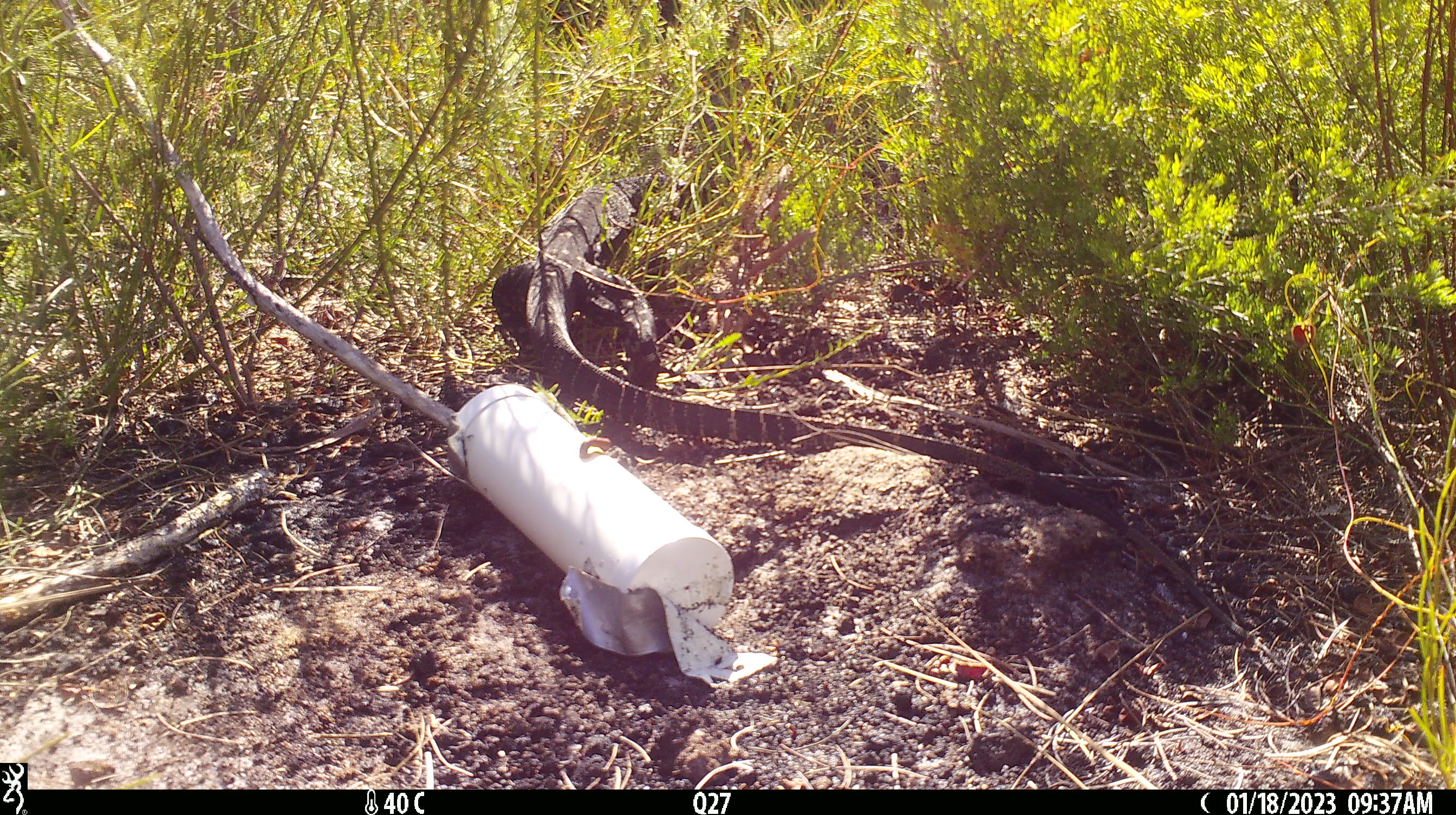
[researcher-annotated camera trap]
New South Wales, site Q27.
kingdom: Animalia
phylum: Chordata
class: Reptilia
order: Squamata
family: Varanidae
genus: Varanus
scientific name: Varanus varius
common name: lace monitor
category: goanna